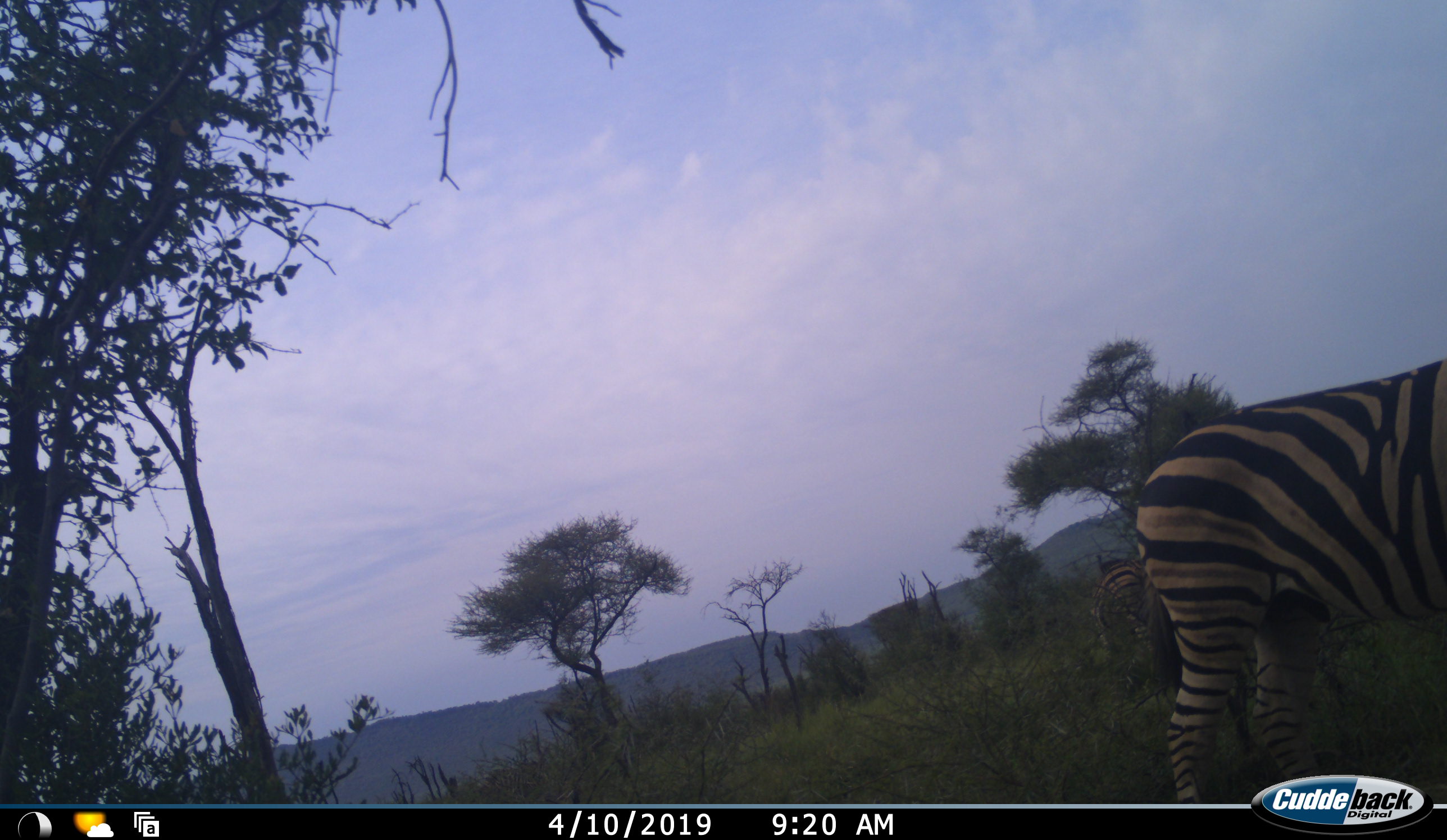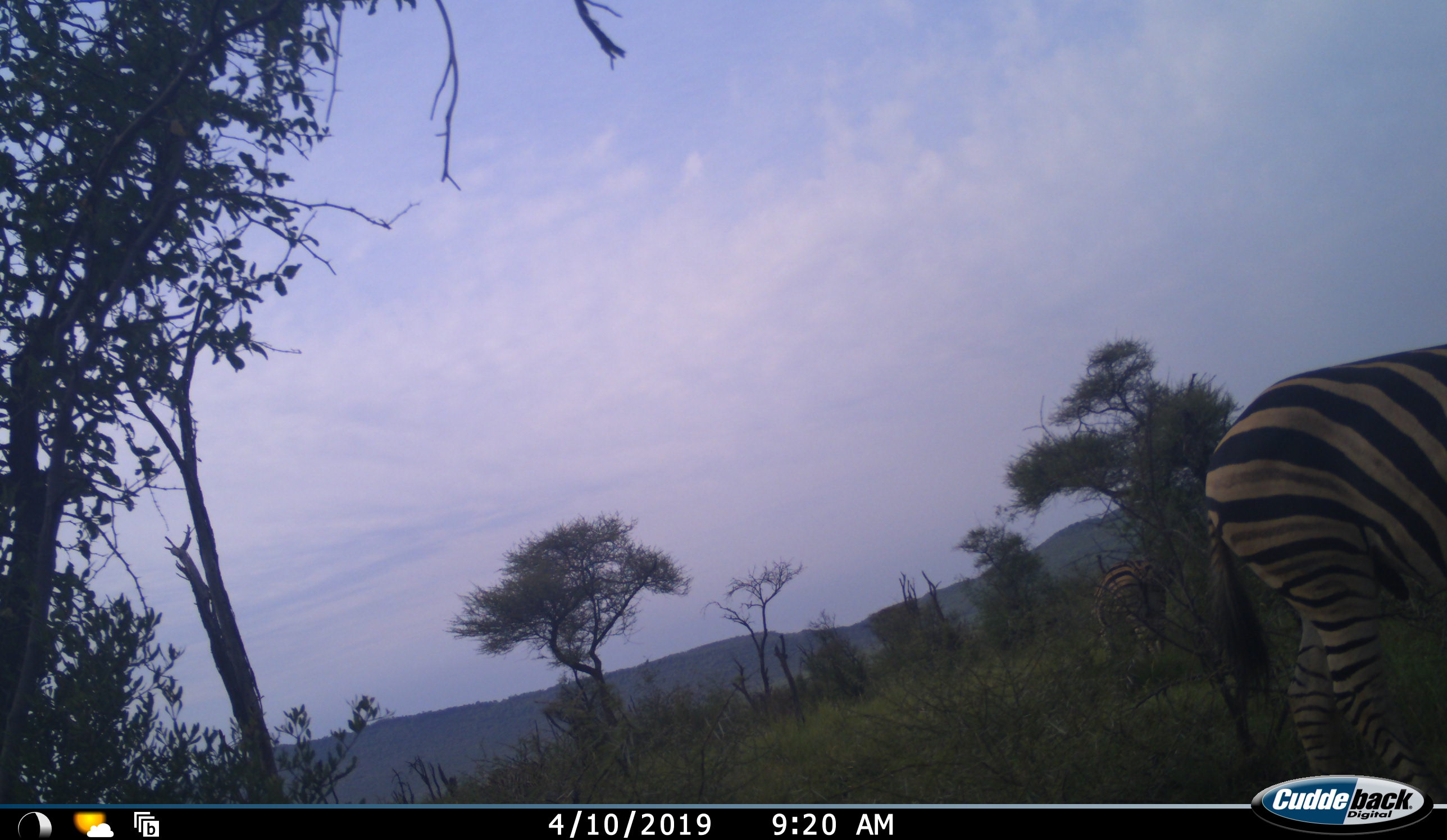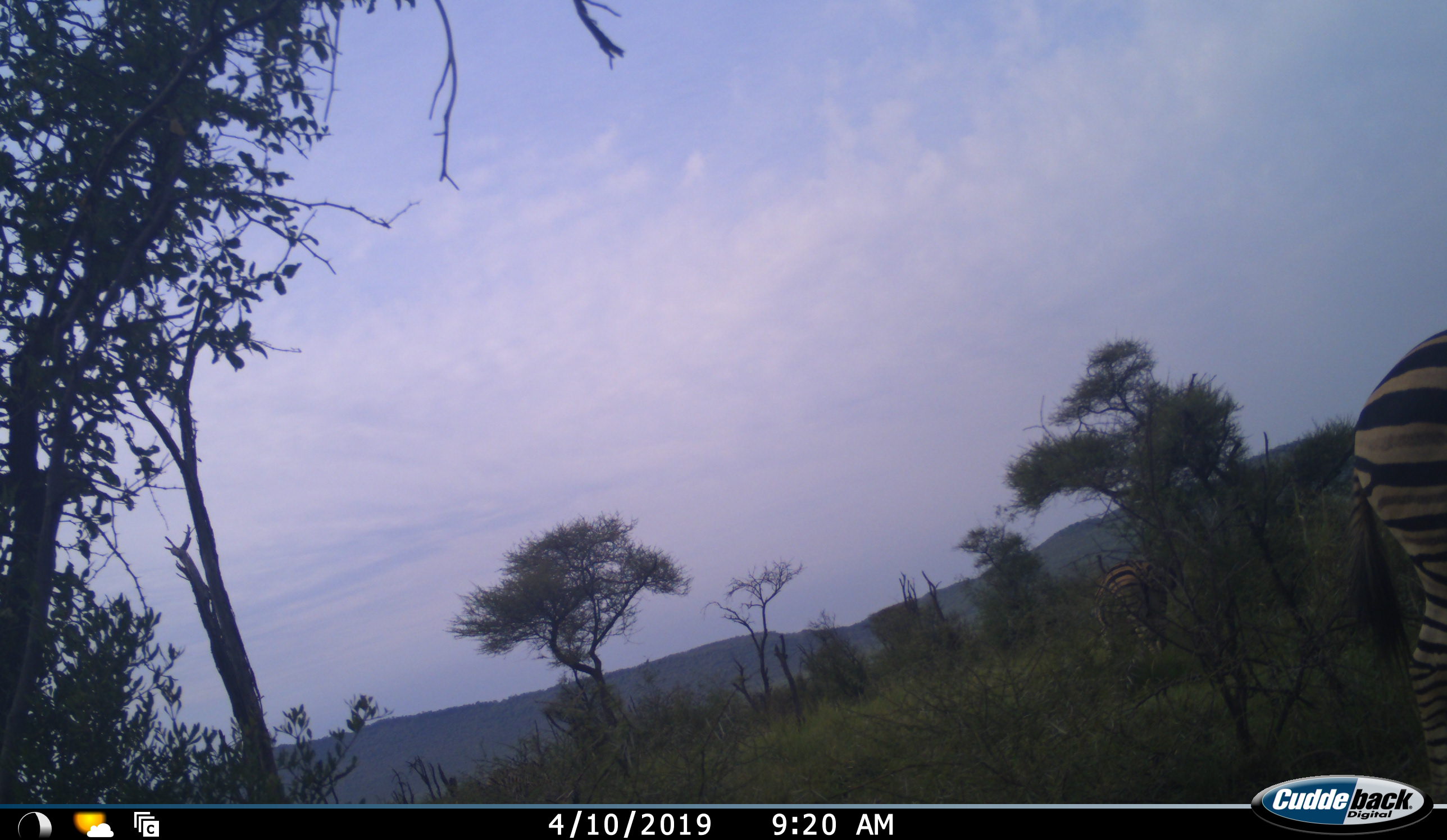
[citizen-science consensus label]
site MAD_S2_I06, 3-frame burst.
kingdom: Animalia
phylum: Chordata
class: Mammalia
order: Perissodactyla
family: Equidae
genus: Equus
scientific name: Equus quagga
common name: plains zebra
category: zebraplains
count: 1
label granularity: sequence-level